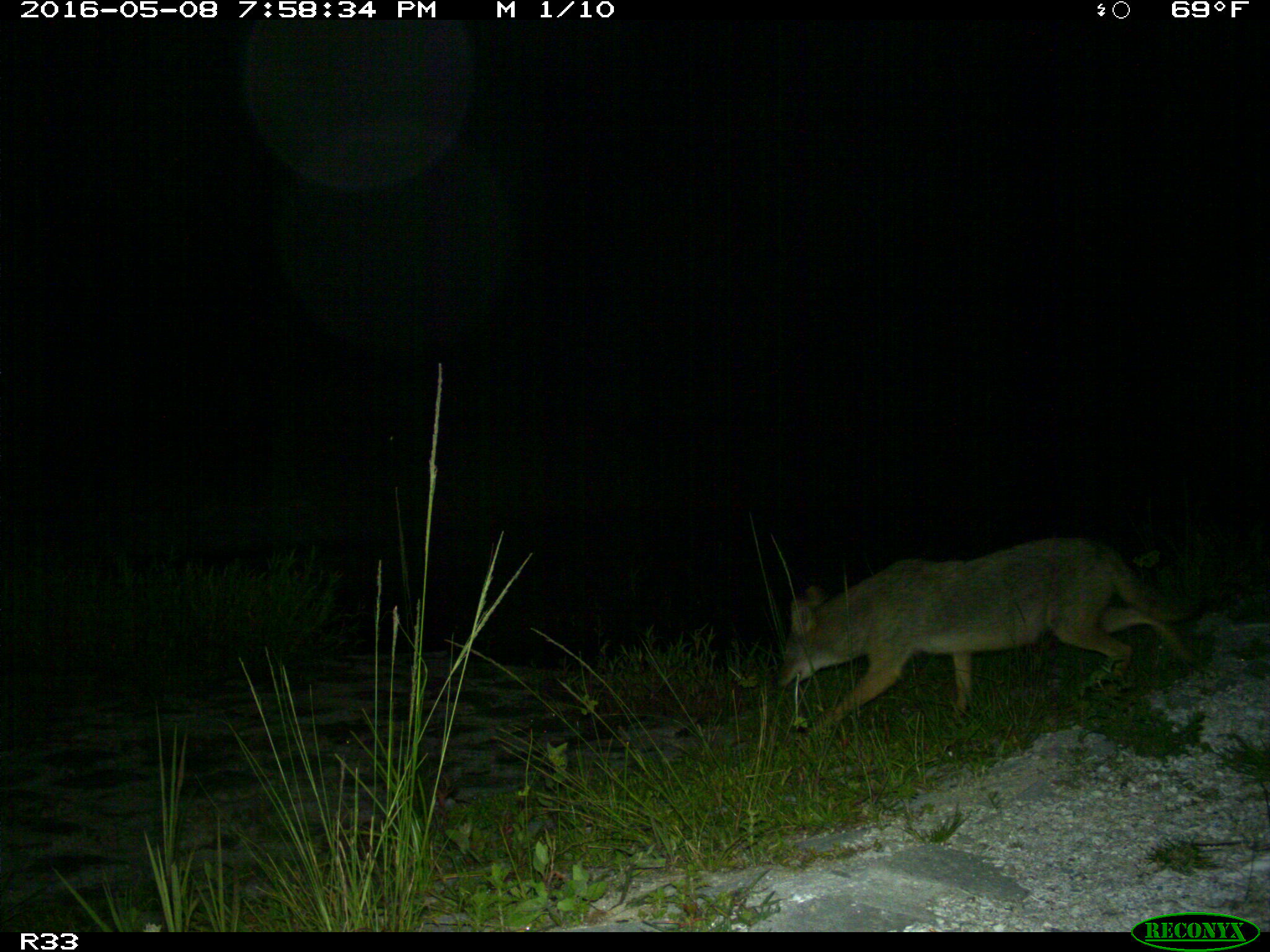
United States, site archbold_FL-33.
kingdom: Animalia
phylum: Chordata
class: Mammalia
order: Carnivora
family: Canidae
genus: Canis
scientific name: Canis latrans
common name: coyote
Canis latrans (coyote).